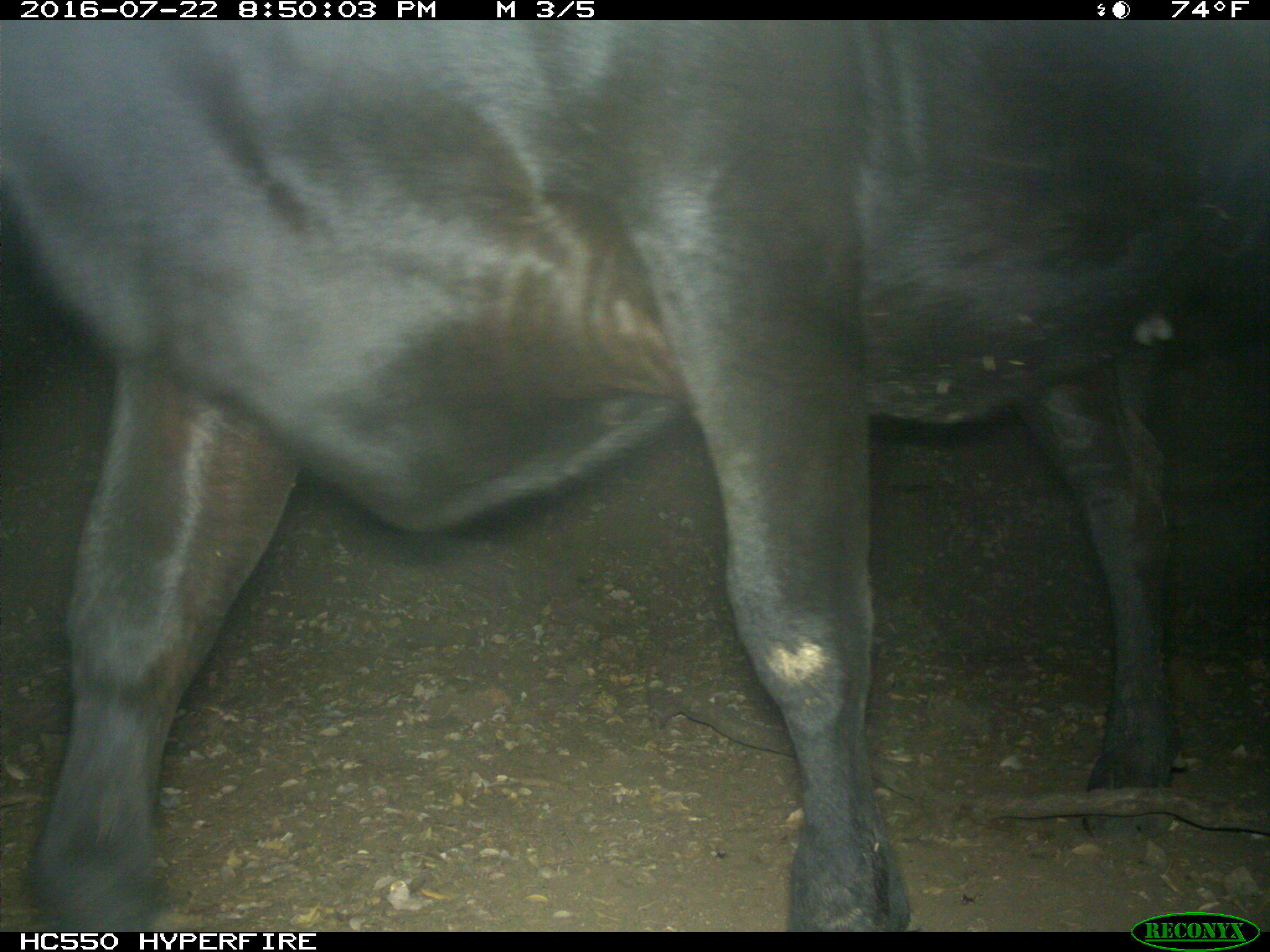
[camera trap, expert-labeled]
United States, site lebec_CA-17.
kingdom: Animalia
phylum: Chordata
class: Mammalia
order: Artiodactyla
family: Bovidae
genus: Bos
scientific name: Bos taurus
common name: domestic cow